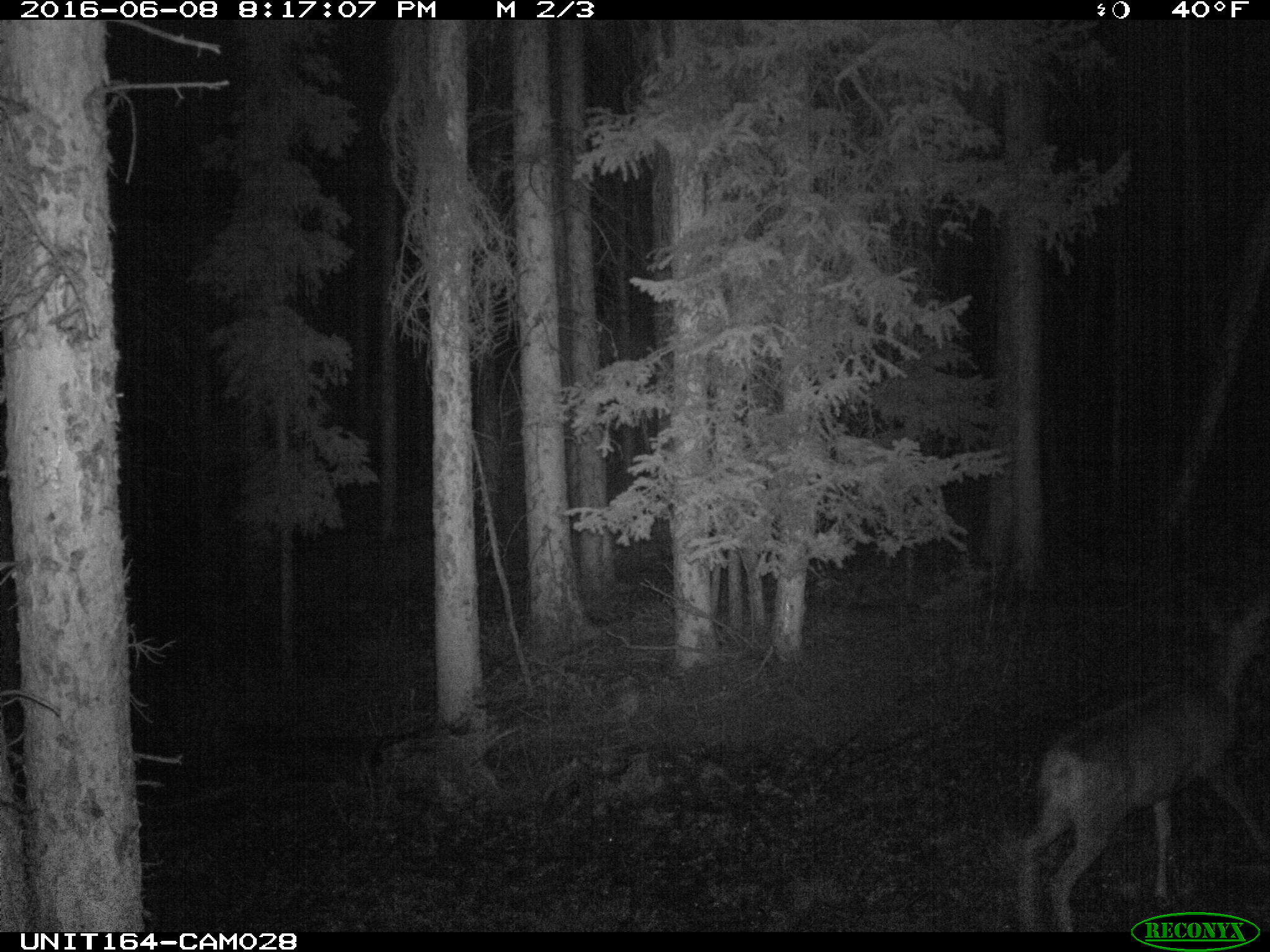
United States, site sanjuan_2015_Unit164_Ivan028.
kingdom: Animalia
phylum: Chordata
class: Mammalia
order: Artiodactyla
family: Cervidae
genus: Odocoileus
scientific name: Odocoileus hemionus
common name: mule deer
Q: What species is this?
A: Odocoileus hemionus (mule deer).